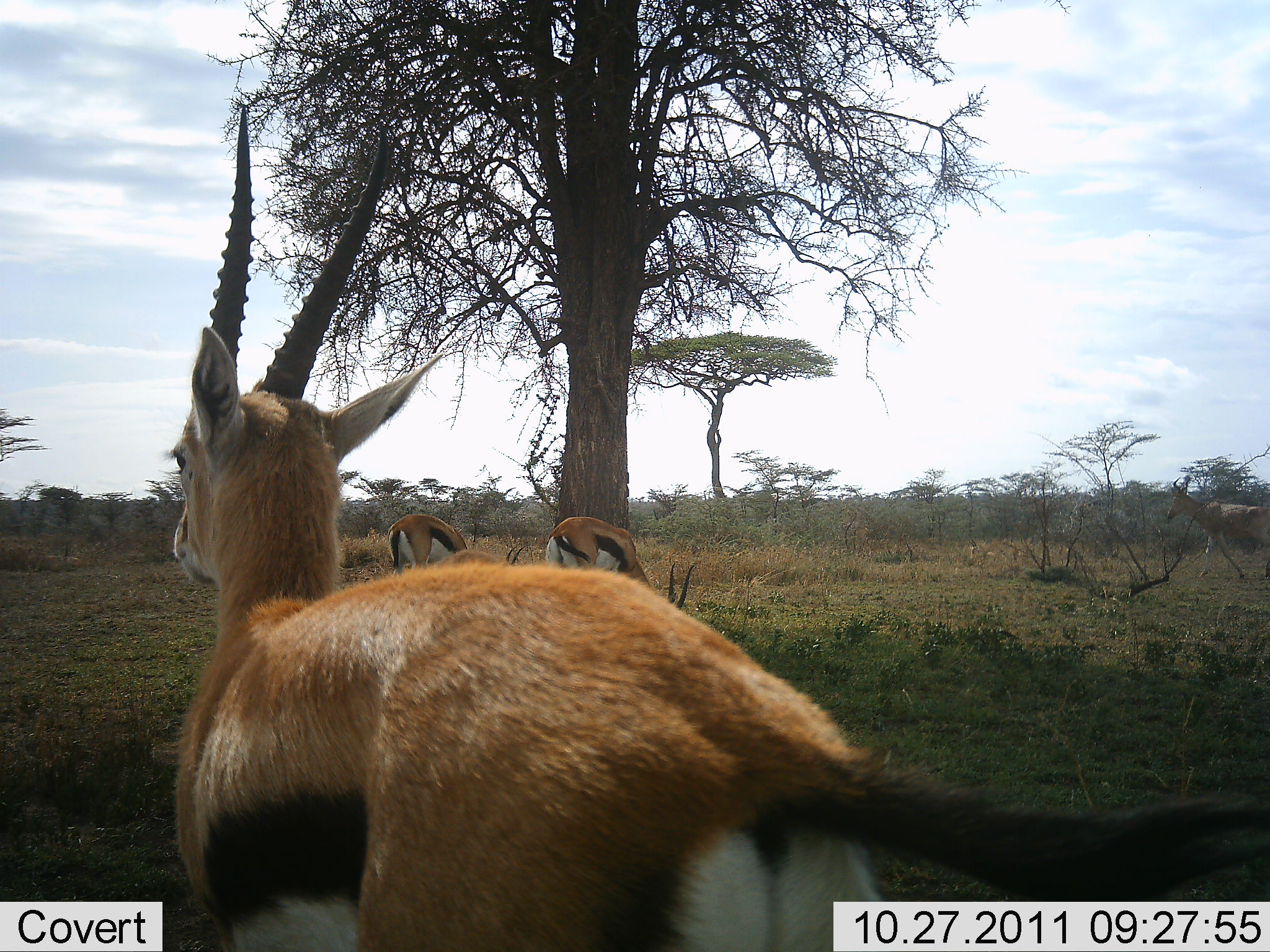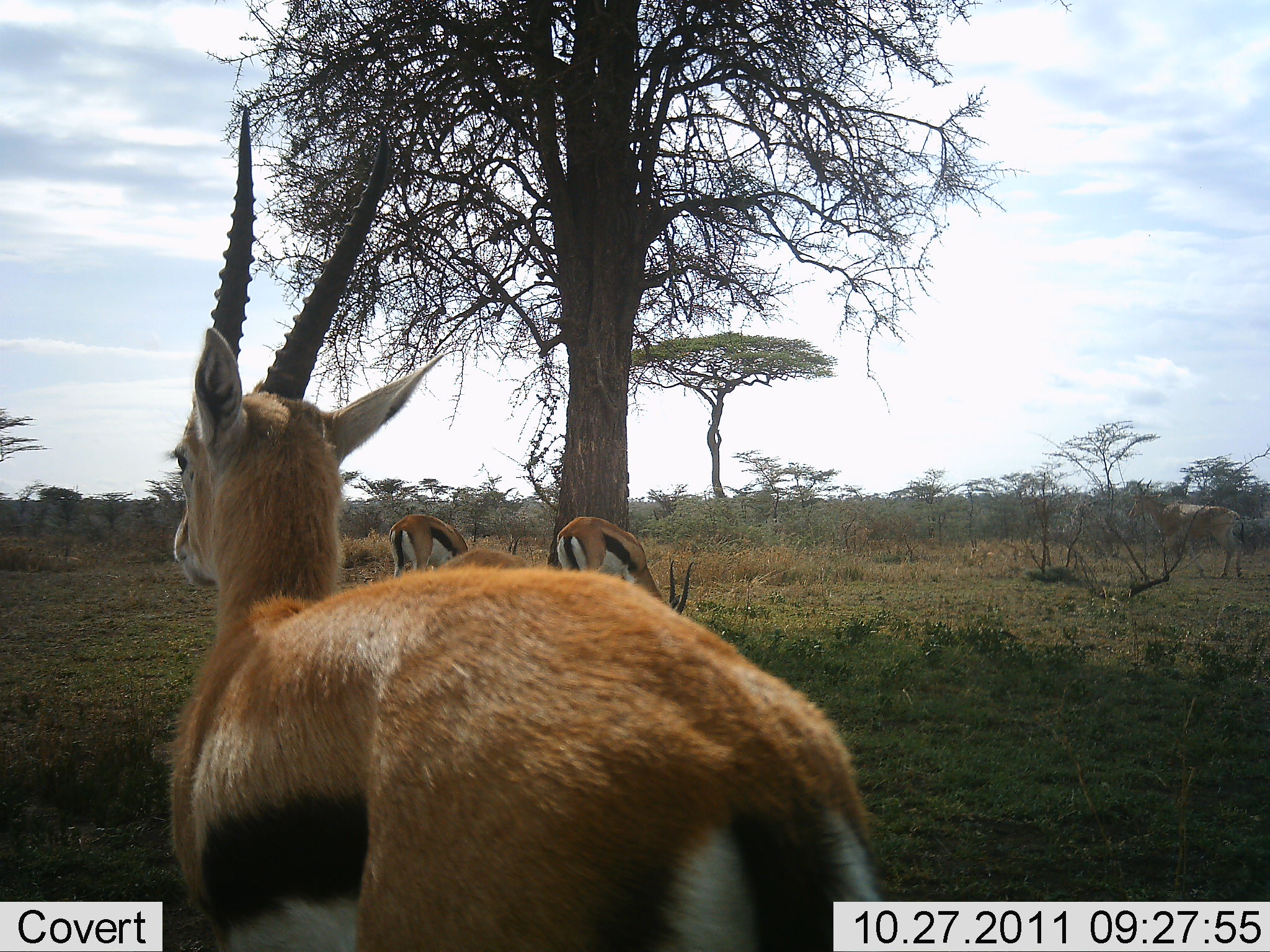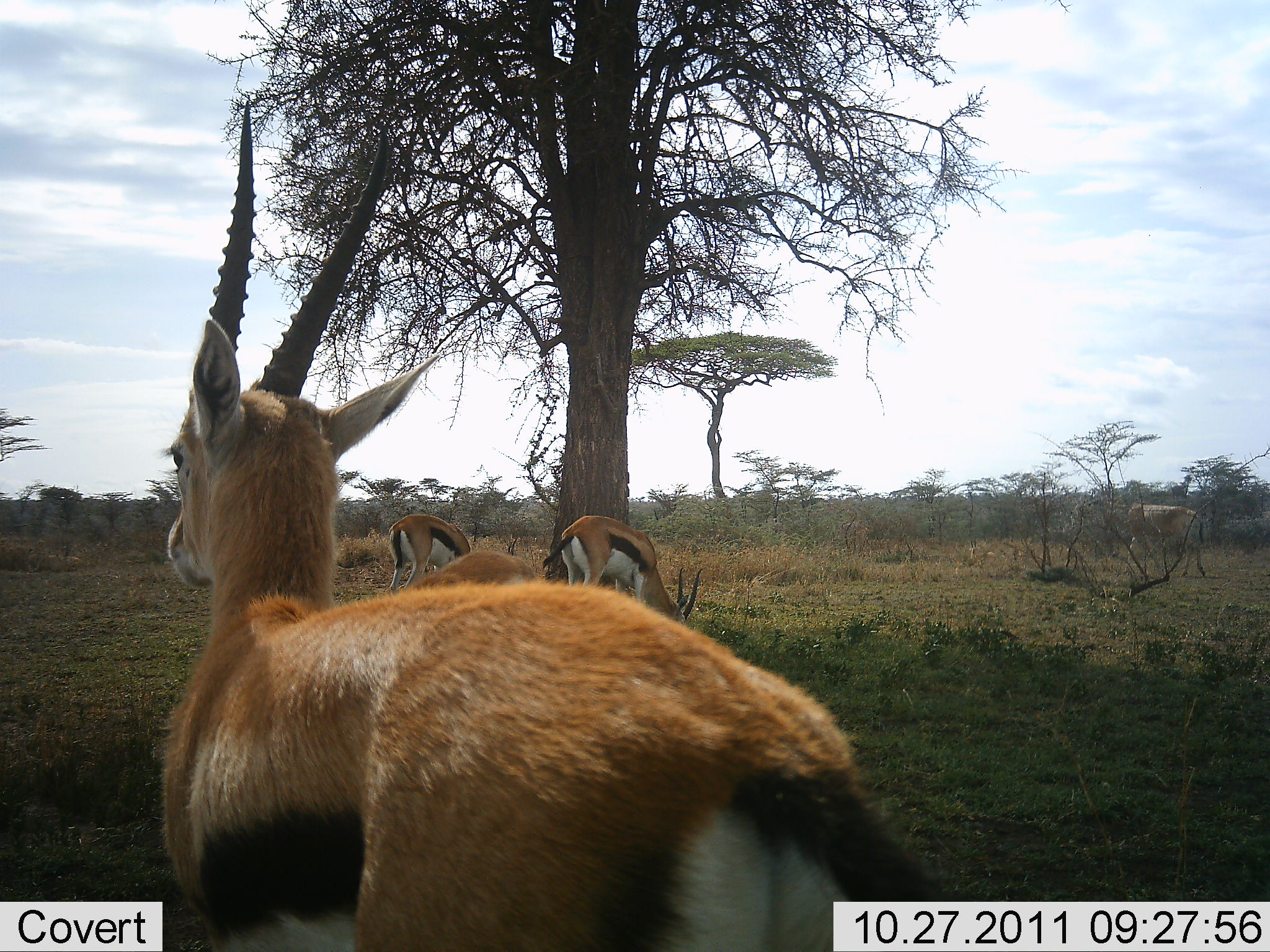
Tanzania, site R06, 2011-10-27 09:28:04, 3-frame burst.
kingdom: Animalia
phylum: Chordata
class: Mammalia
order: Artiodactyla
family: Bovidae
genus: Eudorcas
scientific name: Eudorcas thomsonii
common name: thomson's gazelle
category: gazellethomsons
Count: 4.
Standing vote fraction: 88%.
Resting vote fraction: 0%.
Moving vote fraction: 21%.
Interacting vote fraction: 0%.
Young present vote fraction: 0%.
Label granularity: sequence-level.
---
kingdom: Animalia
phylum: Chordata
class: Mammalia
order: Artiodactyla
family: Bovidae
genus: Alcelaphus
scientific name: Alcelaphus buselaphus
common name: hartebeest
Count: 1.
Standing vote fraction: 11%.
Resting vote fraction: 0%.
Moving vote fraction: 89%.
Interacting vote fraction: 0%.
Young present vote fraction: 0%.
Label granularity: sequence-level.